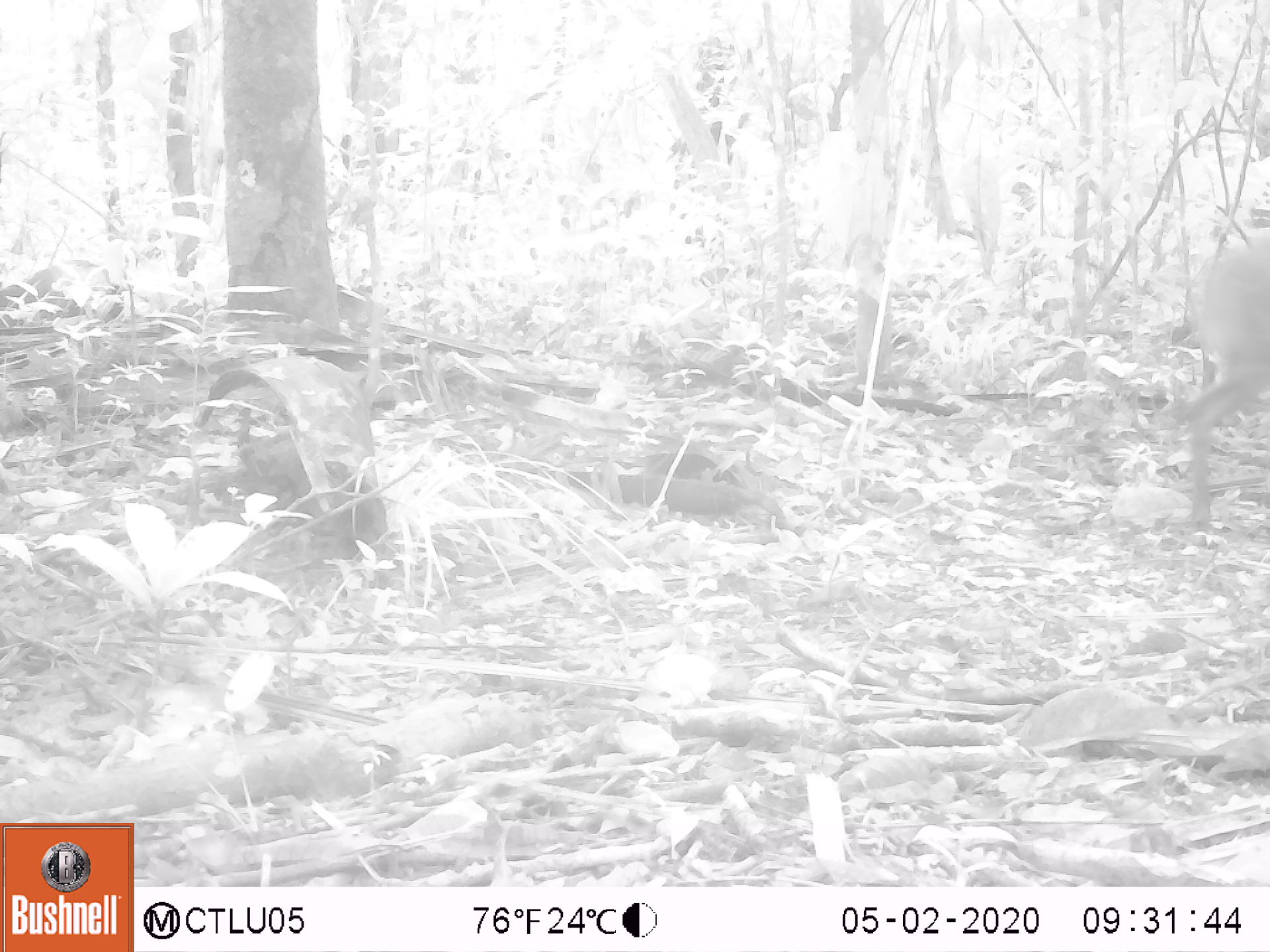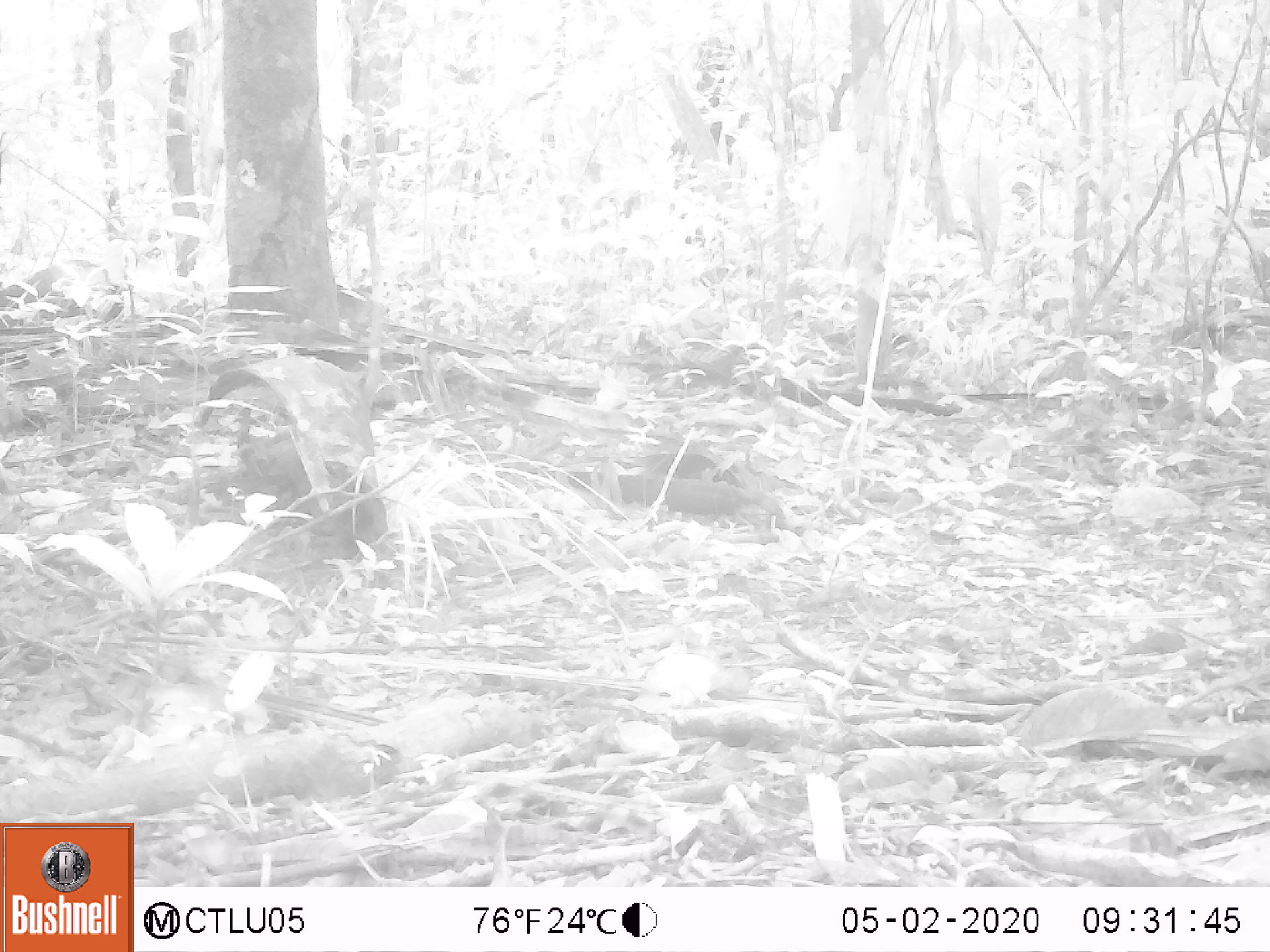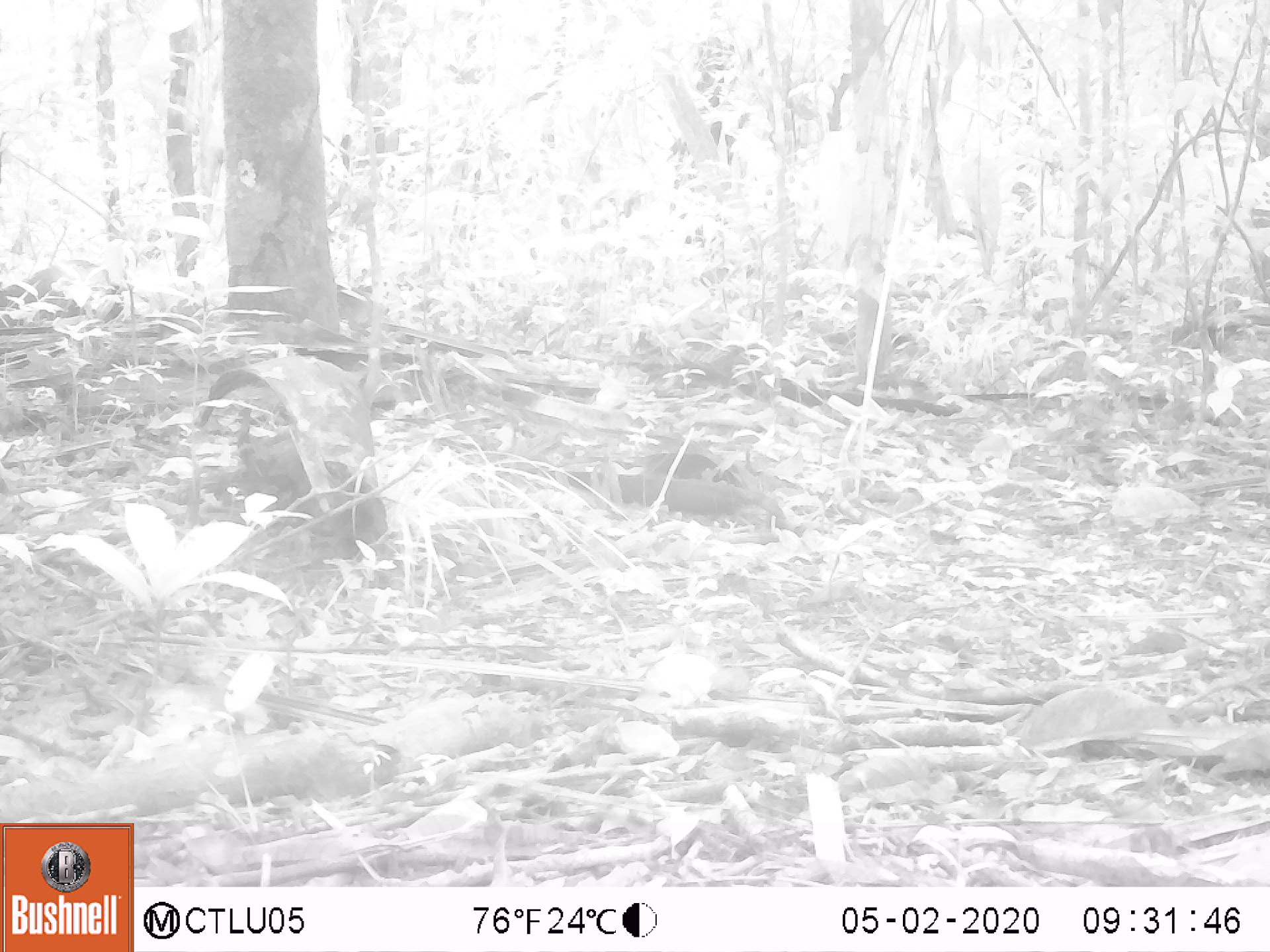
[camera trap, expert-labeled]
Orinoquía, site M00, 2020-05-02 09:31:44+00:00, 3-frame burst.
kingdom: Animalia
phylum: Chordata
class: Mammalia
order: Artiodactyla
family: Cervidae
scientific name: Cervidae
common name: deer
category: unknown cervid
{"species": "unknown cervid (deer) (Cervidae)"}